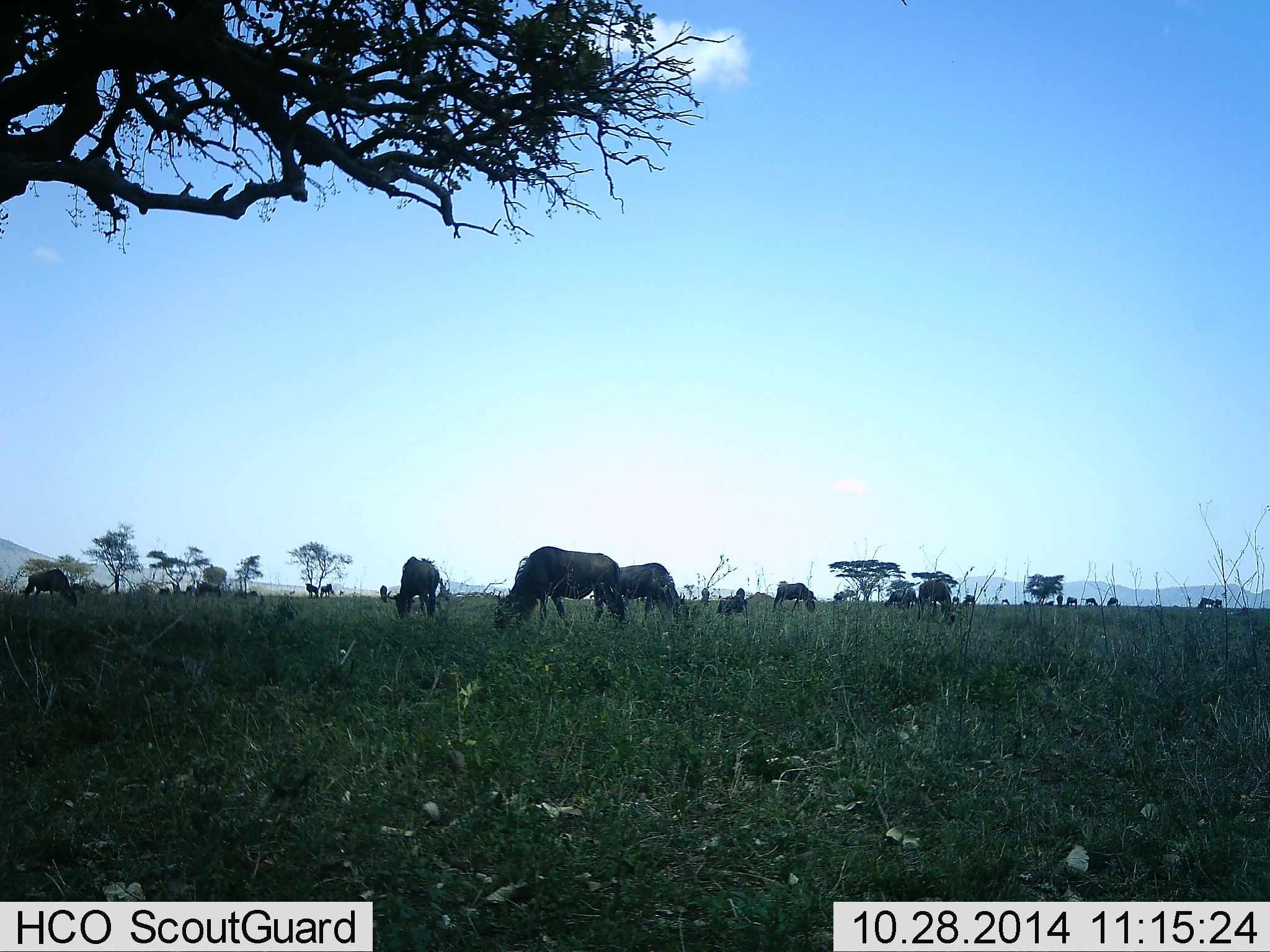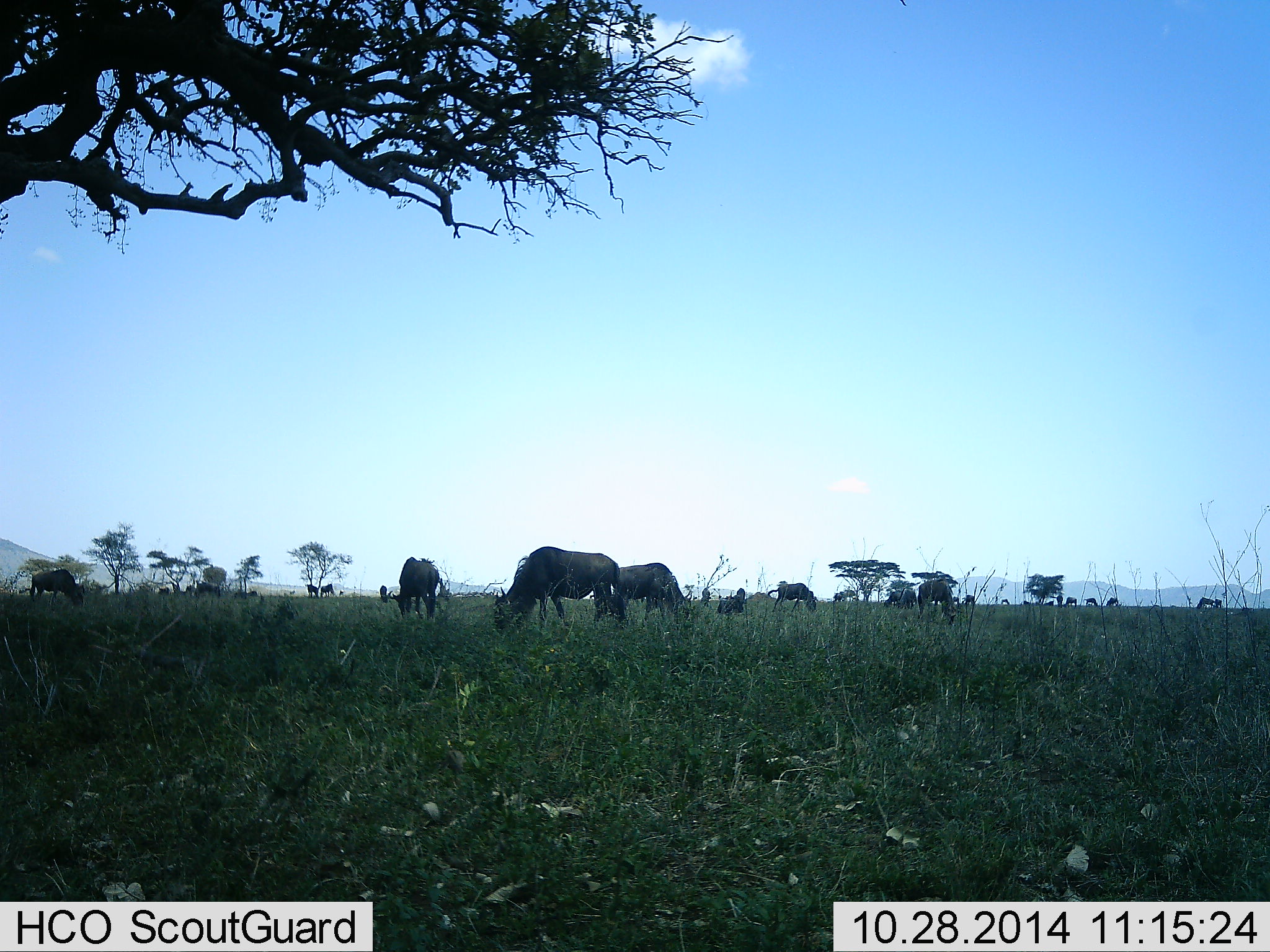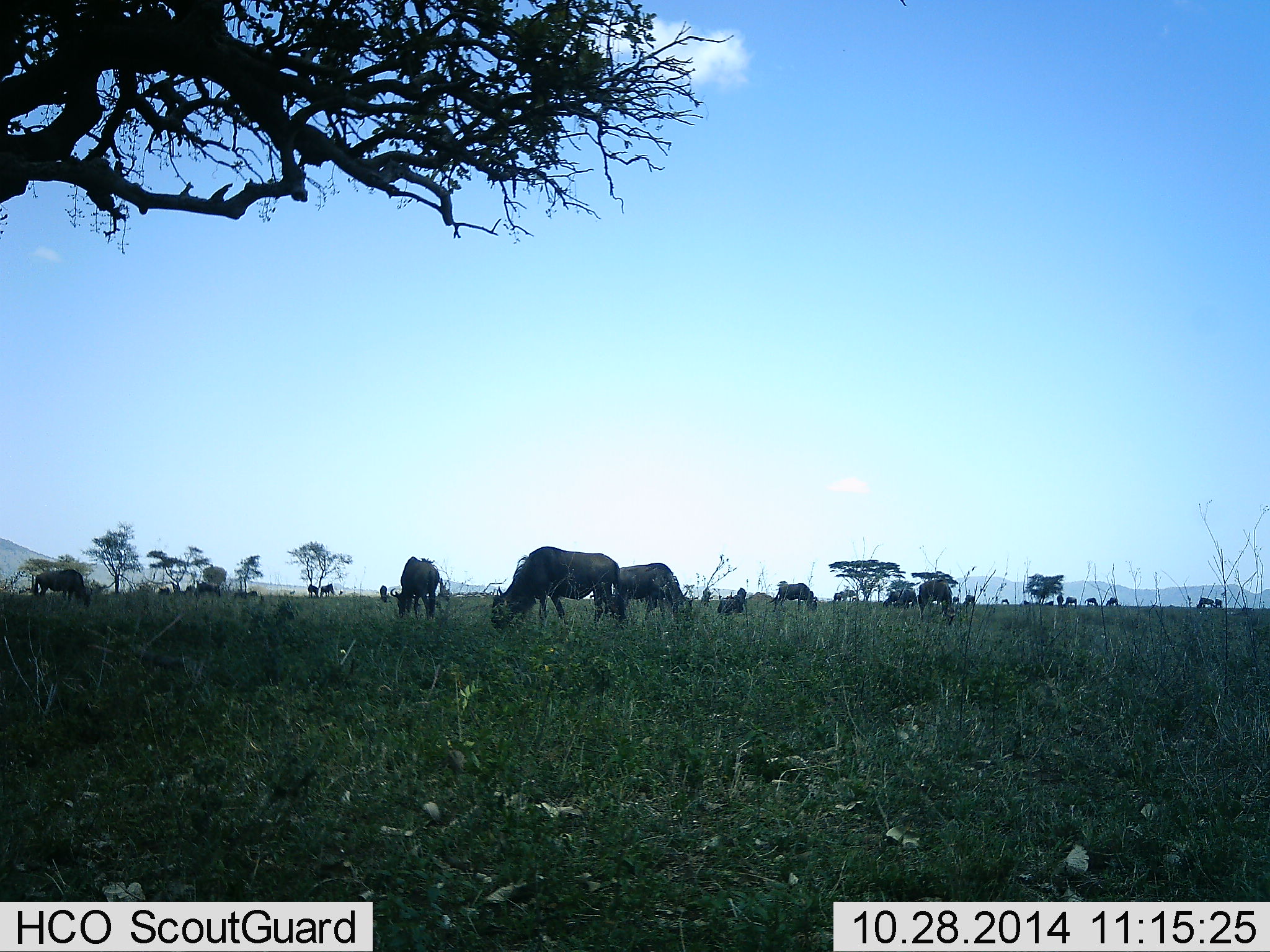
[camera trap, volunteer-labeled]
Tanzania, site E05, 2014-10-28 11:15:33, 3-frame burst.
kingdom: Animalia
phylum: Chordata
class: Mammalia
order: Artiodactyla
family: Bovidae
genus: Connochaetes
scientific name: Connochaetes taurinus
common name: blue wildebeest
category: wildebeest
Wildebeest (blue wildebeest) (Connochaetes taurinus), count 11-50. Behavior (volunteer vote fractions): standing 40%, resting 10%, moving 20%, interacting 0%. Young present (vote fraction): 0%. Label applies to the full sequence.